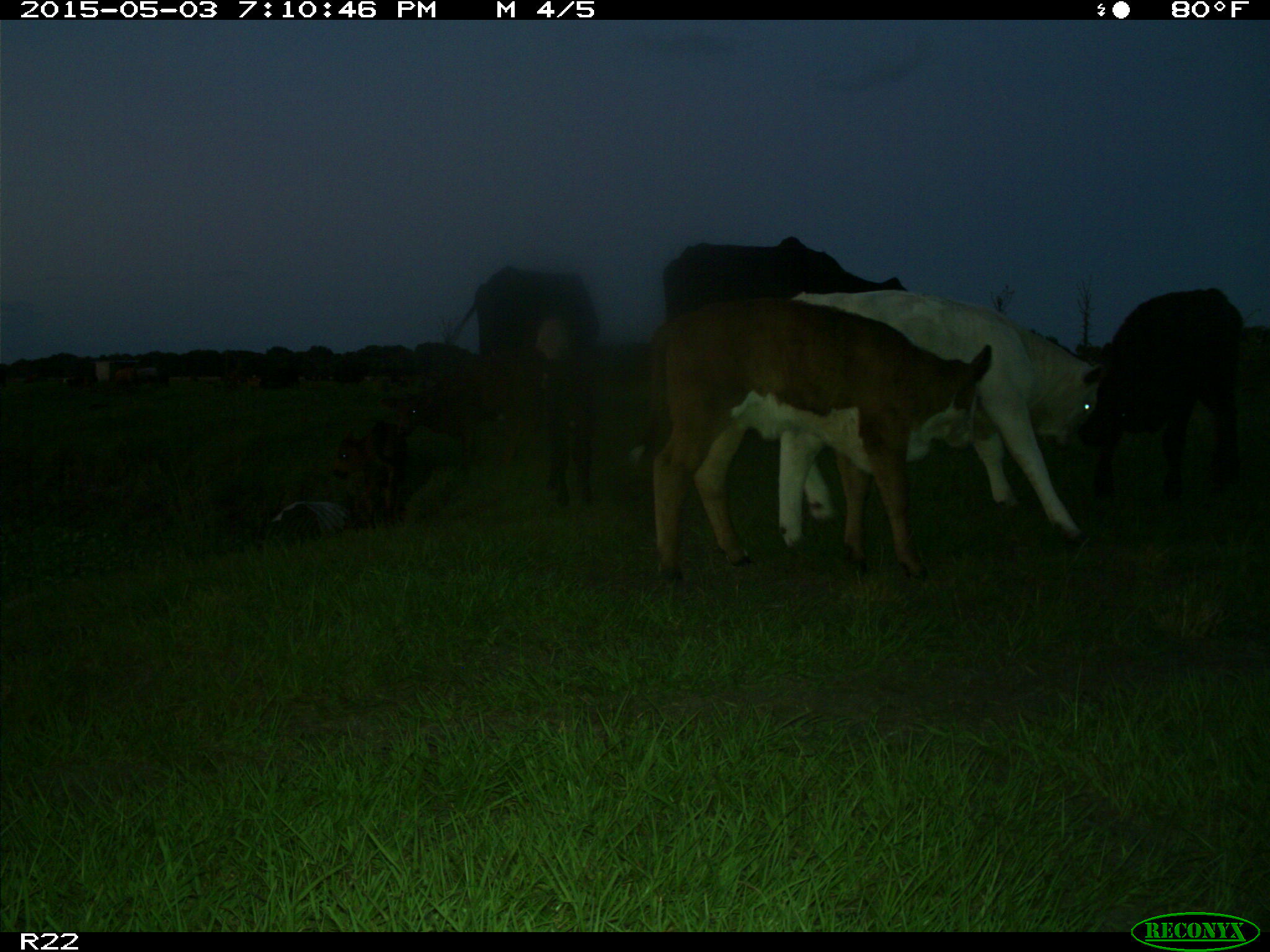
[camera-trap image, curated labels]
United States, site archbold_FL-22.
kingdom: Animalia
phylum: Chordata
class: Mammalia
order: Artiodactyla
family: Bovidae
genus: Bos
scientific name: Bos taurus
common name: domestic cow